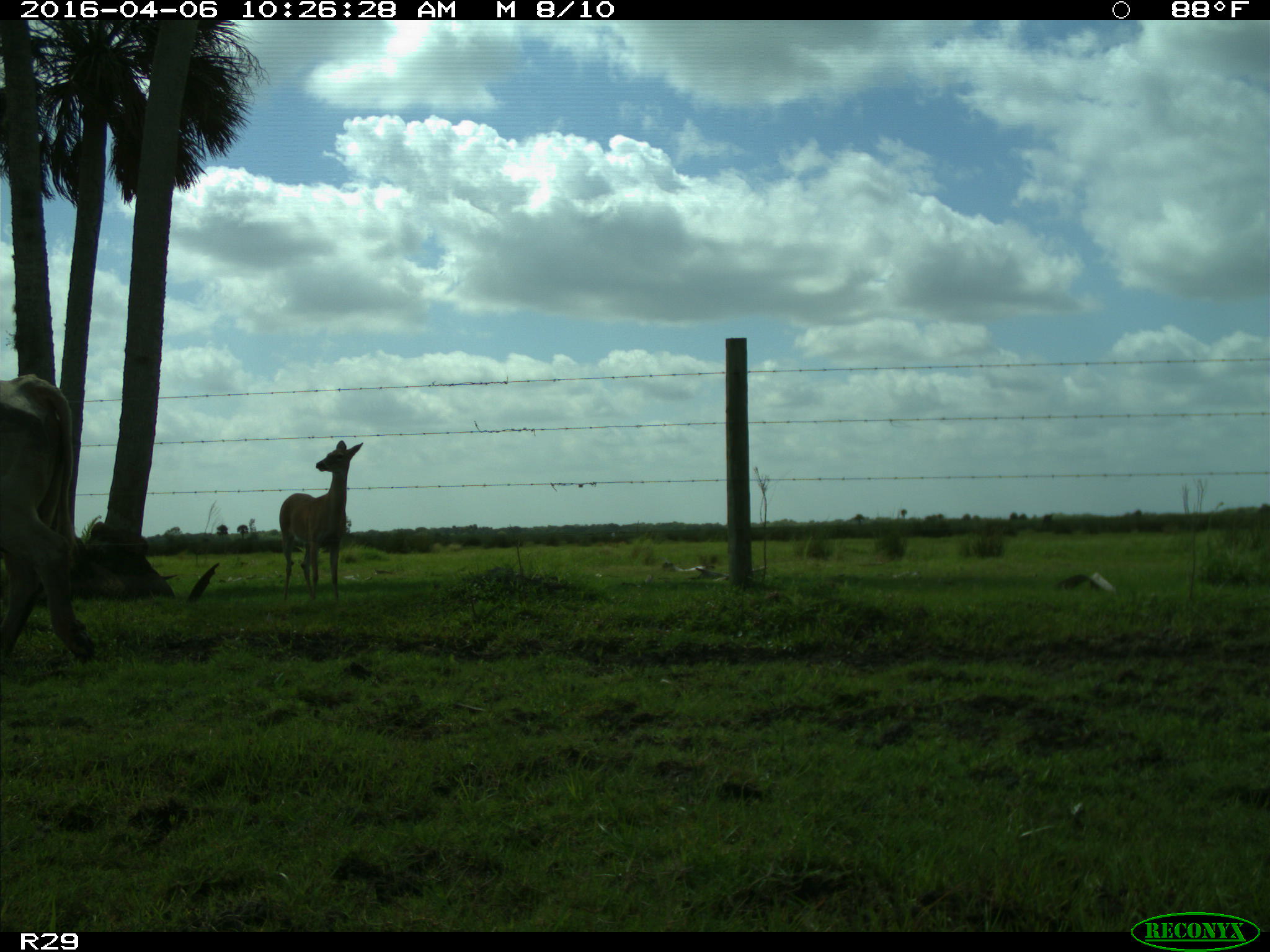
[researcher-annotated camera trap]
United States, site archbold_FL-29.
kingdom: Animalia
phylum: Chordata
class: Mammalia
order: Artiodactyla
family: Bovidae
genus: Bos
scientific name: Bos taurus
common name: domestic cow